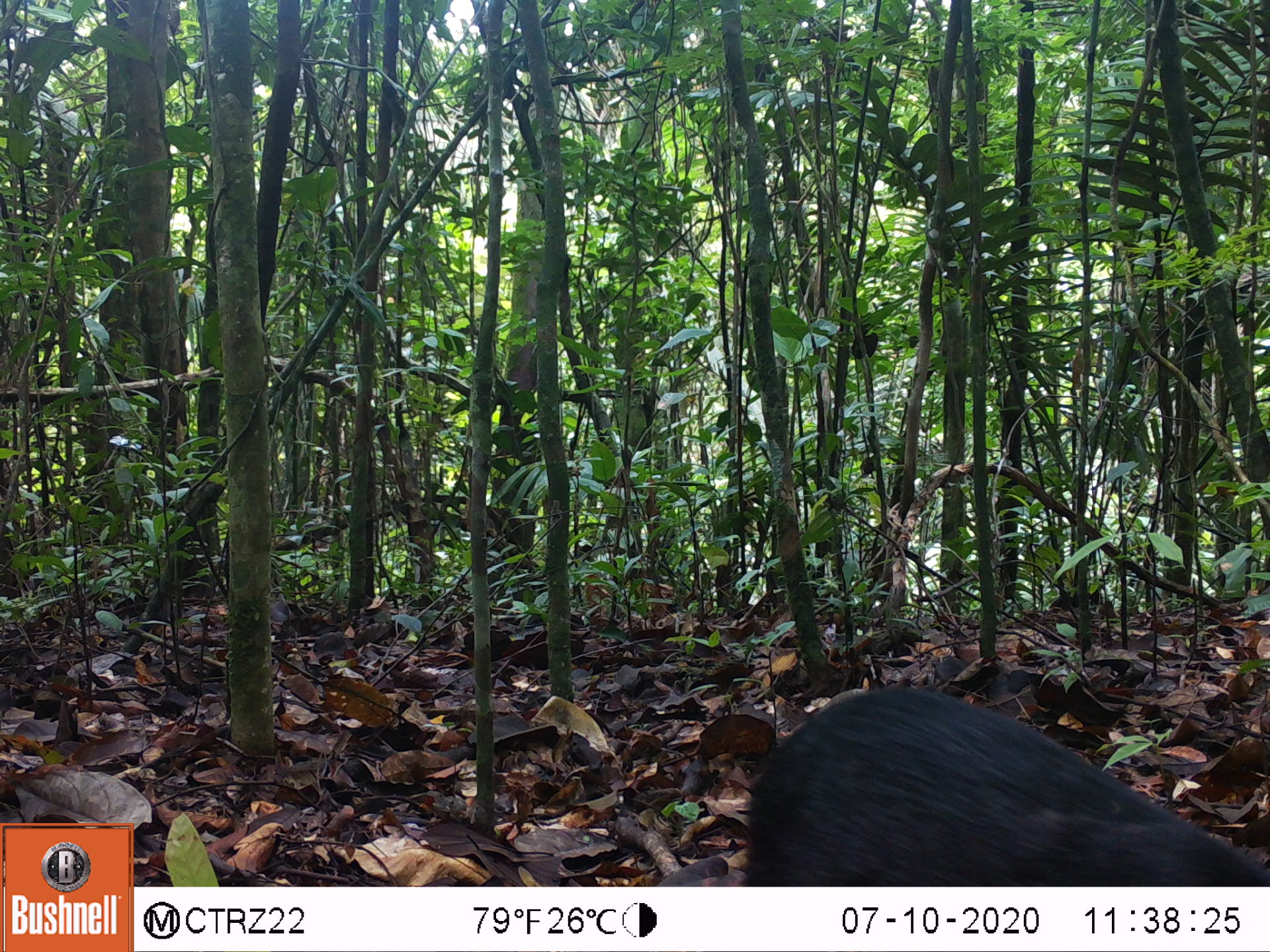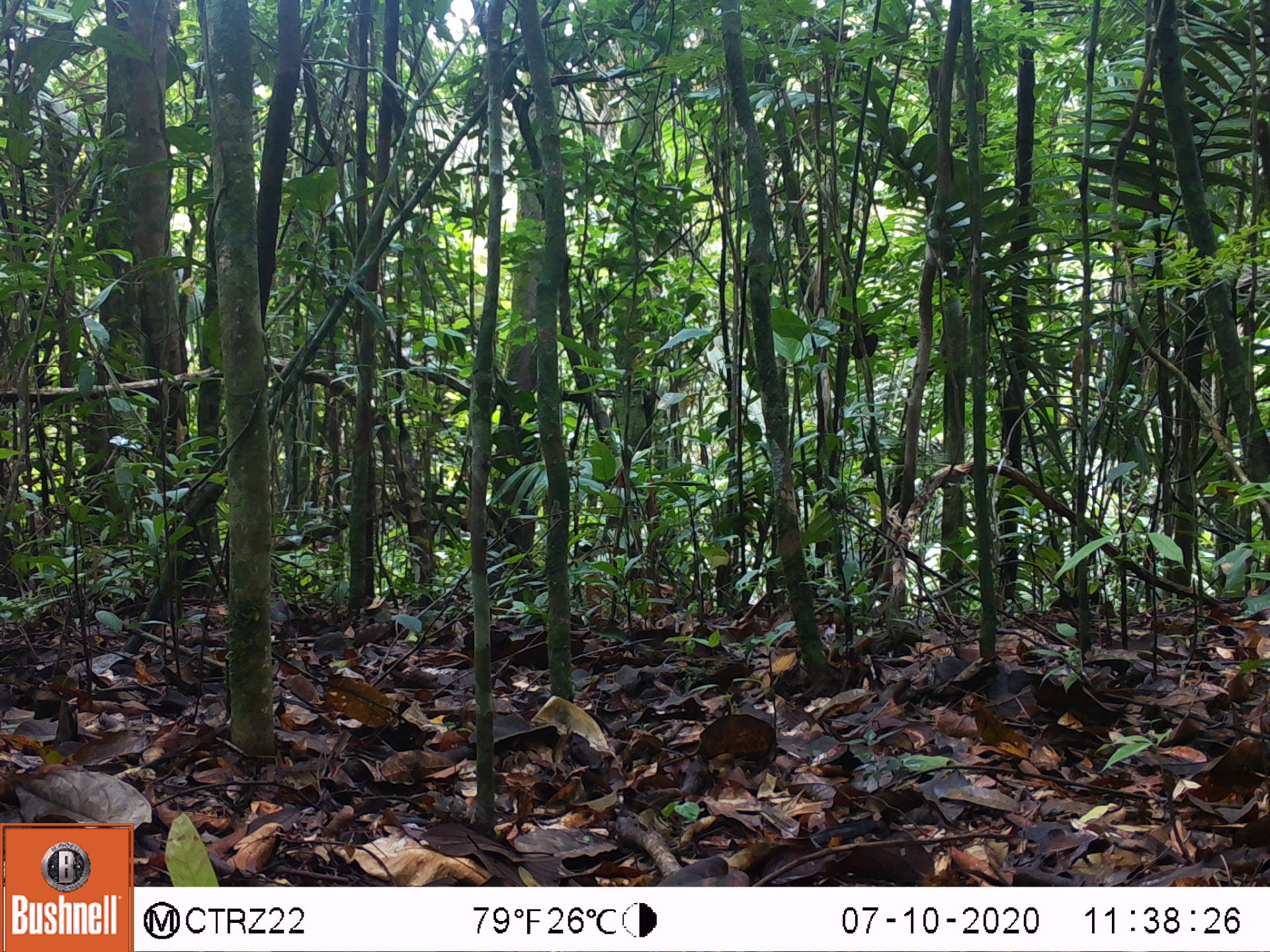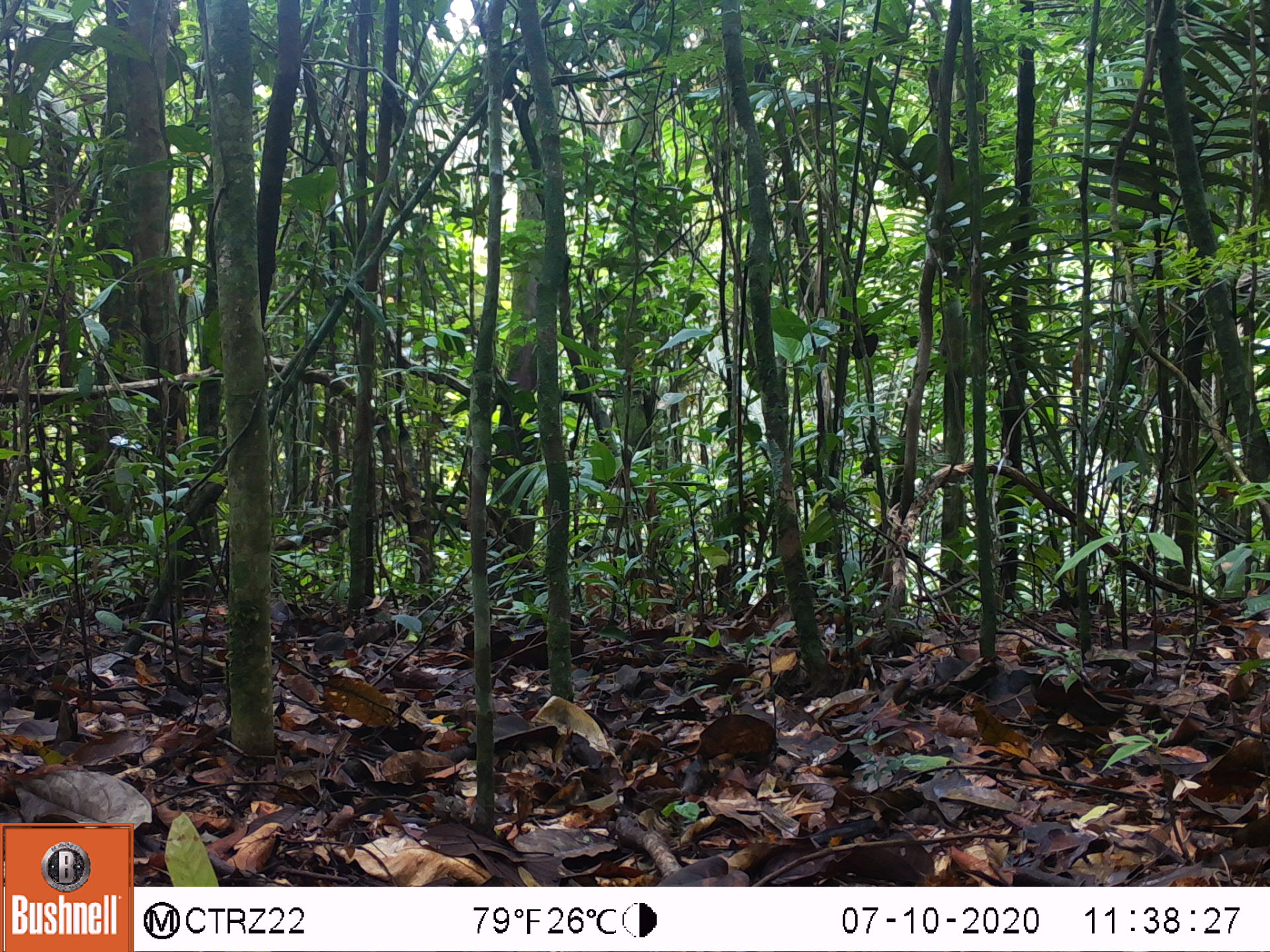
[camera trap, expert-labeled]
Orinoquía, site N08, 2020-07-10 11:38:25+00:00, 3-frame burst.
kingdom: Animalia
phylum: Chordata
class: Mammalia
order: Rodentia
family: Dasyproctidae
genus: Dasyprocta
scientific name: Dasyprocta fuliginosa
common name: black agouti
Black agouti (Dasyprocta fuliginosa).